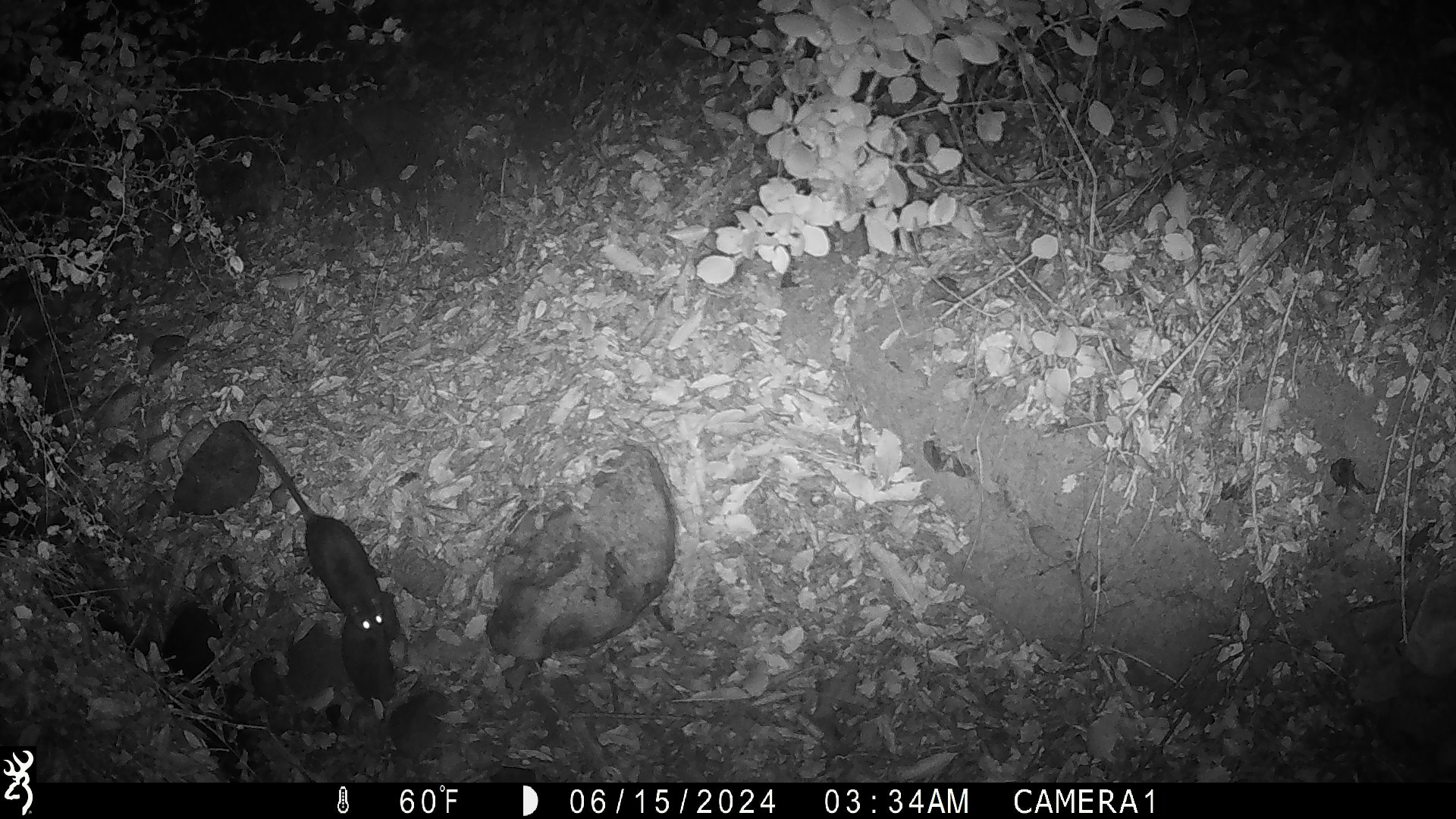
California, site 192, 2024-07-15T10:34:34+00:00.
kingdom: Animalia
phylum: Chordata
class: Mammalia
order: Rodentia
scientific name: Rodentia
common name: mouse or rat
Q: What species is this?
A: Mouse or rat (Rodentia).